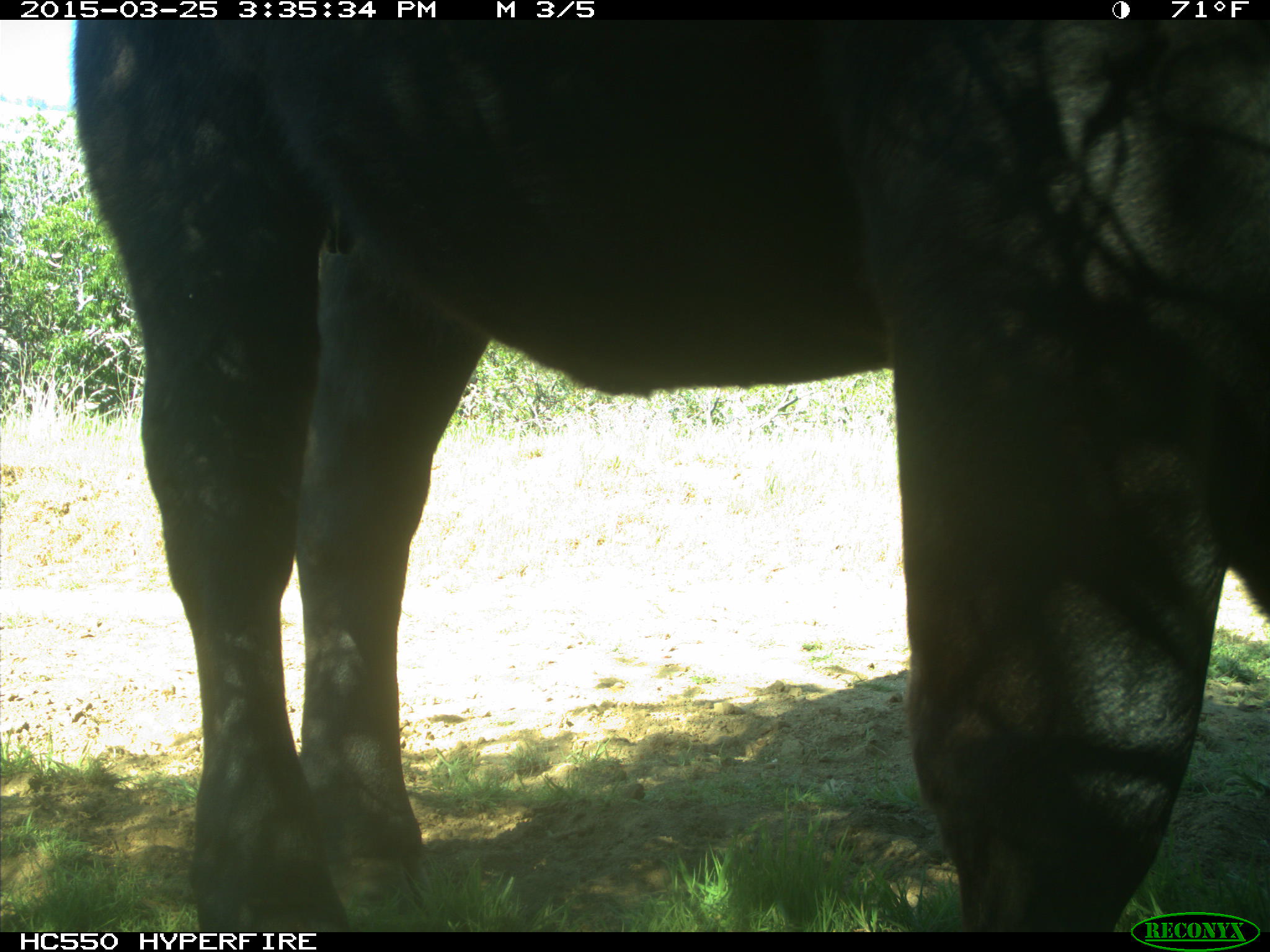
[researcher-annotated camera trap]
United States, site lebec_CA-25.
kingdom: Animalia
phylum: Chordata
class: Mammalia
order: Artiodactyla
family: Bovidae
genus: Bos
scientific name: Bos taurus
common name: domestic cow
Bos taurus (domestic cow).